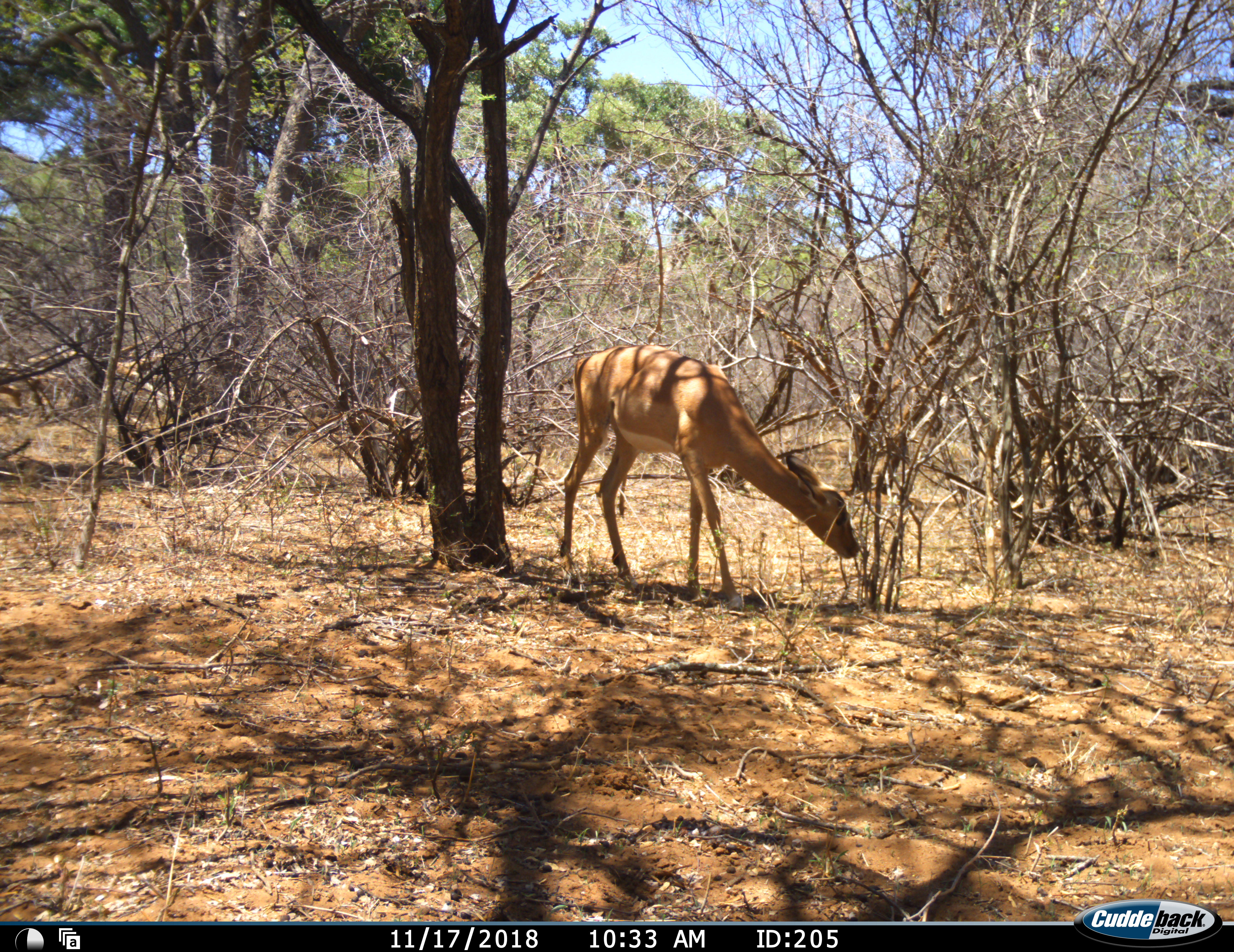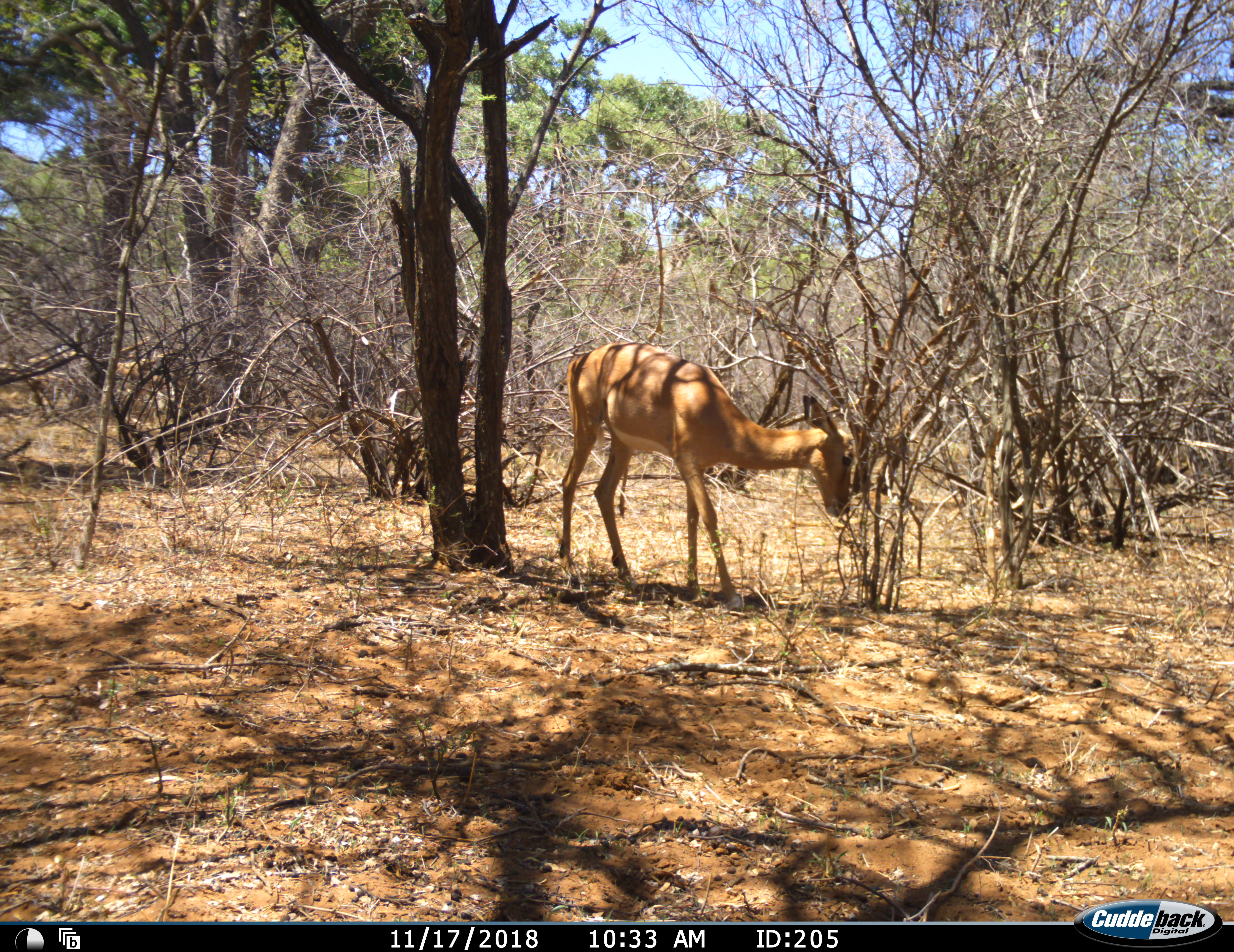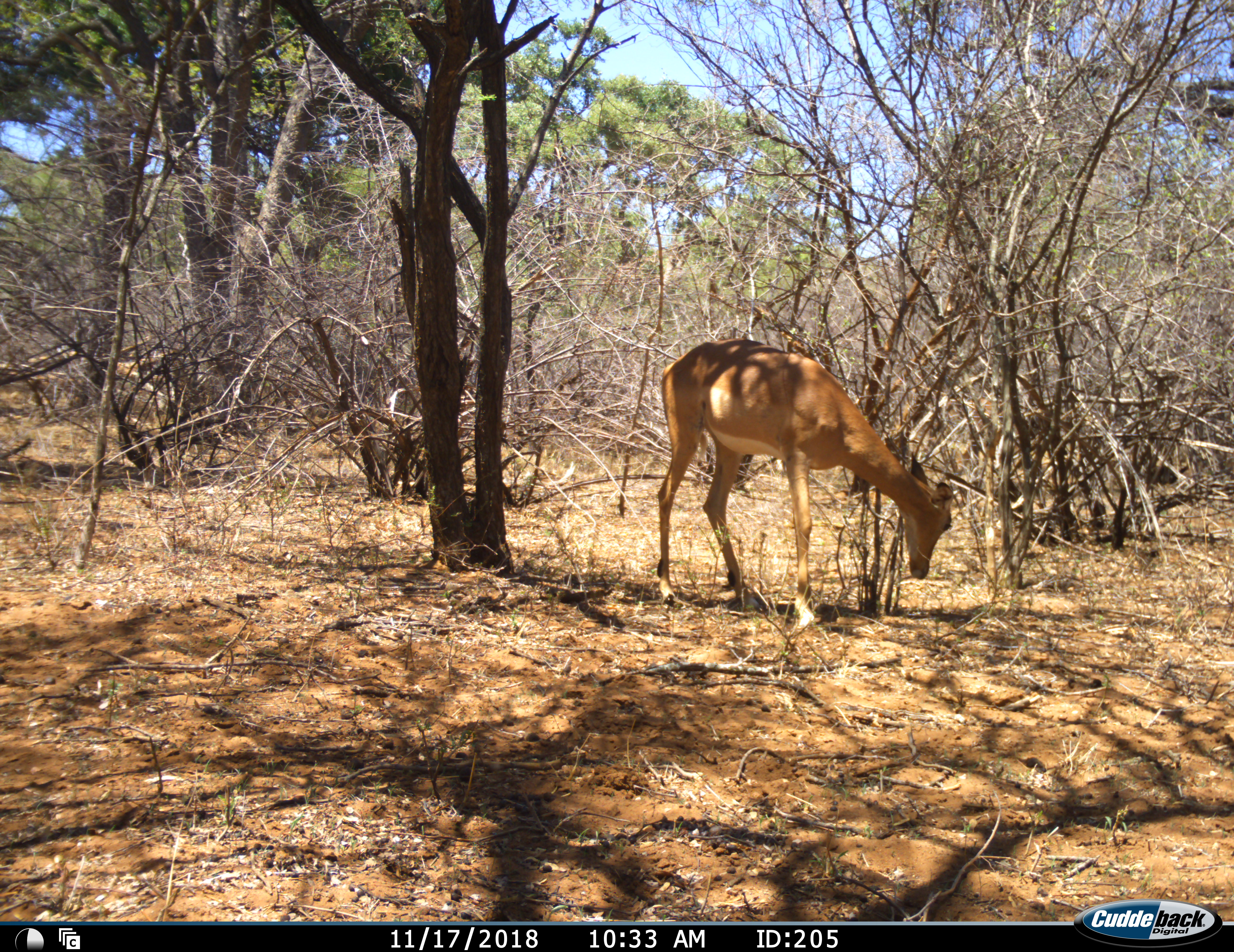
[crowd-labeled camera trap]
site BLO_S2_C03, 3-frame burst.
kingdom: Animalia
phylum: Chordata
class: Mammalia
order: Artiodactyla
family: Bovidae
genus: Aepyceros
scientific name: Aepyceros melampus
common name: impala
Impala (Aepyceros melampus), count 1. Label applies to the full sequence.